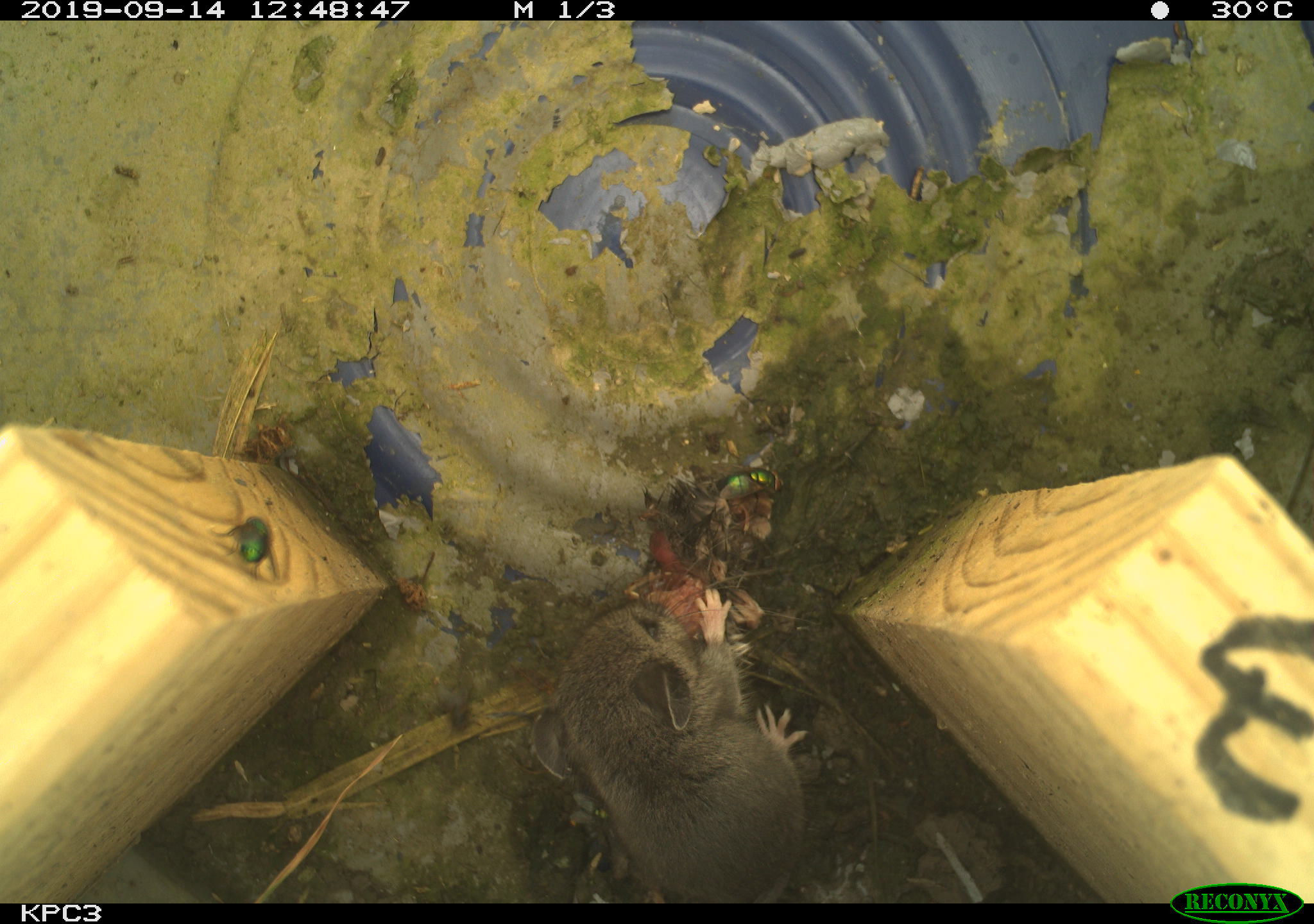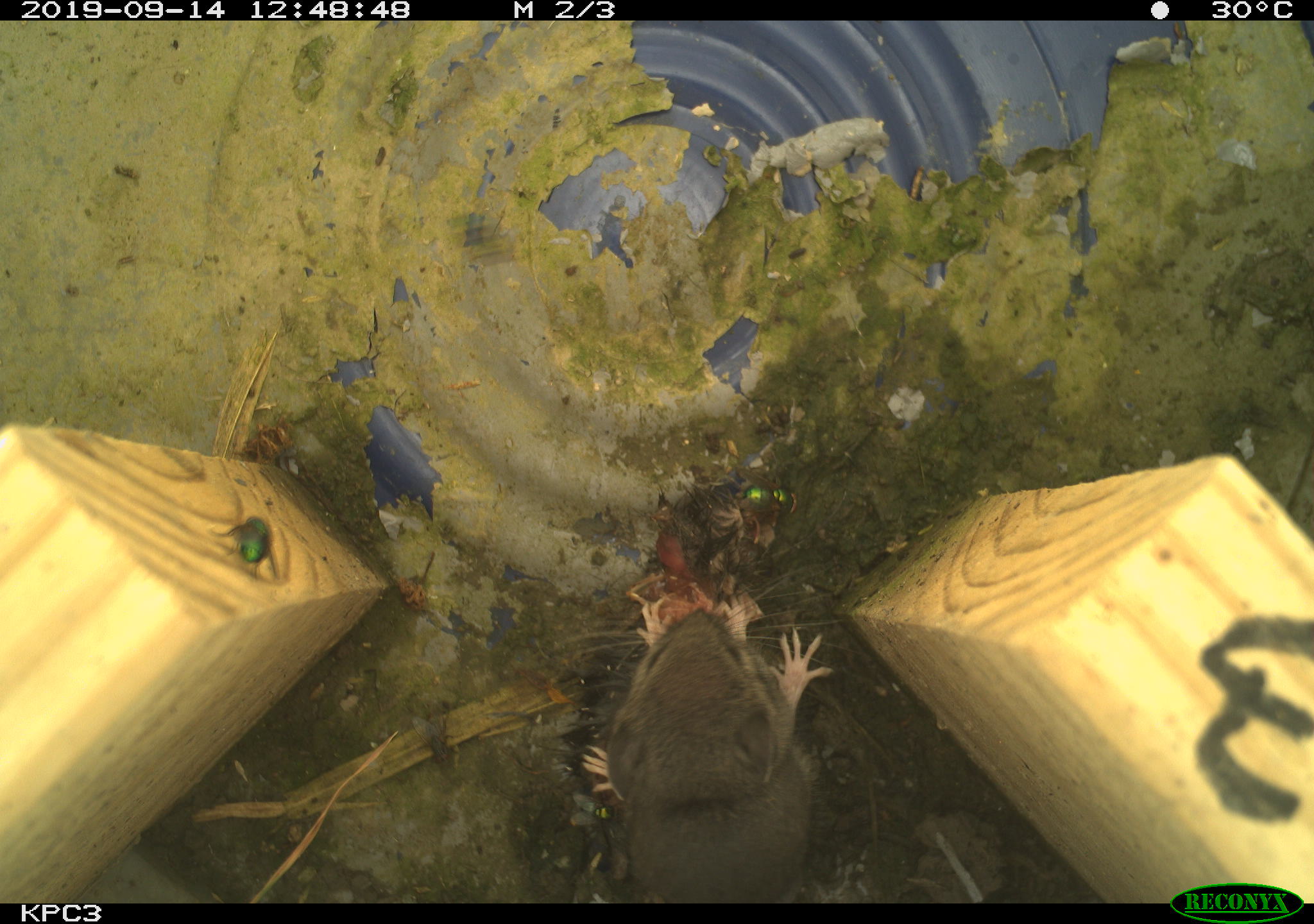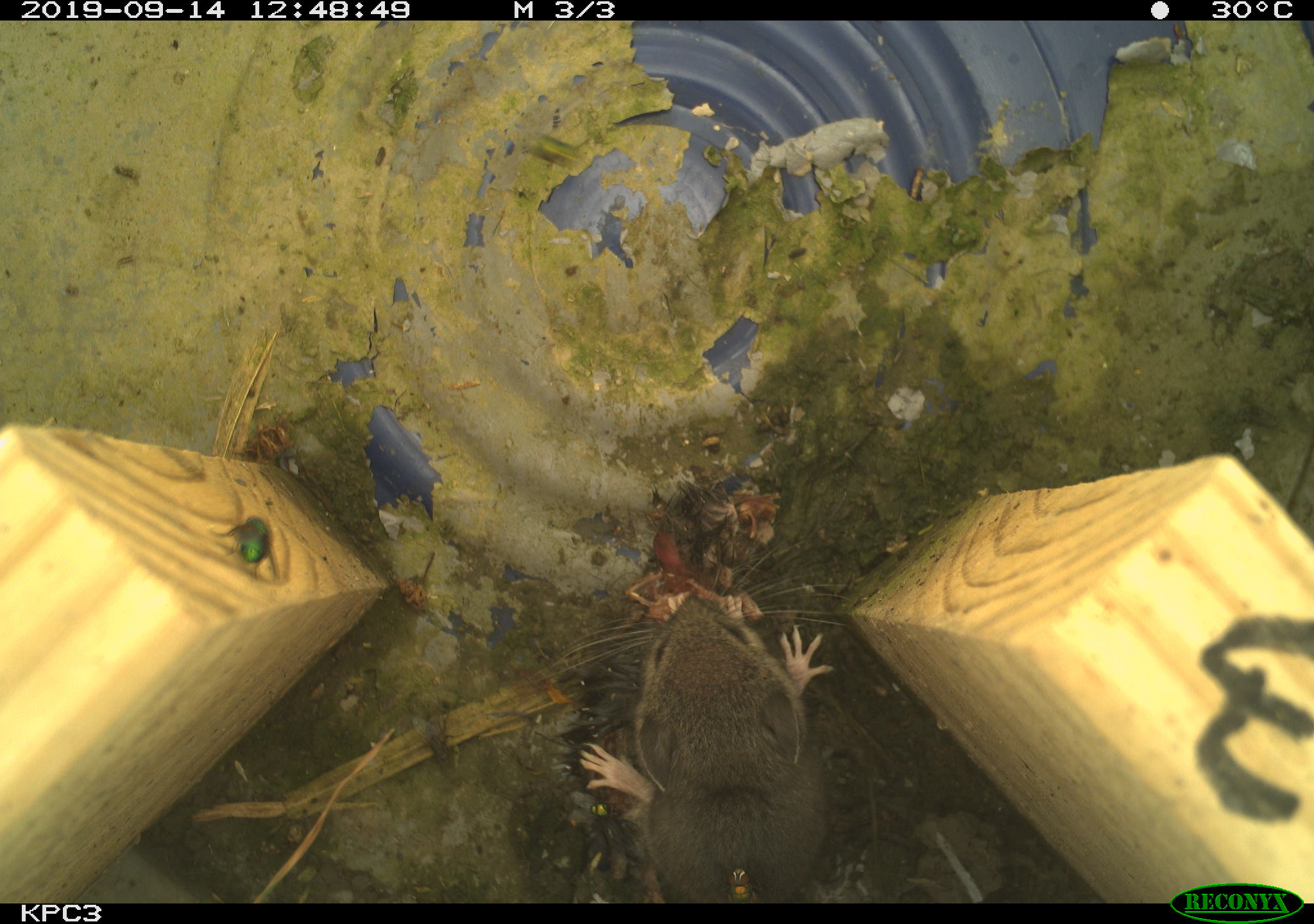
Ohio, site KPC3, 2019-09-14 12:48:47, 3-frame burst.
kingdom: Animalia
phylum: Chordata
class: Mammalia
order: Rodentia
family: Cricetidae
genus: Peromyscus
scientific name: Peromyscus leucopus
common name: white-footed mouse